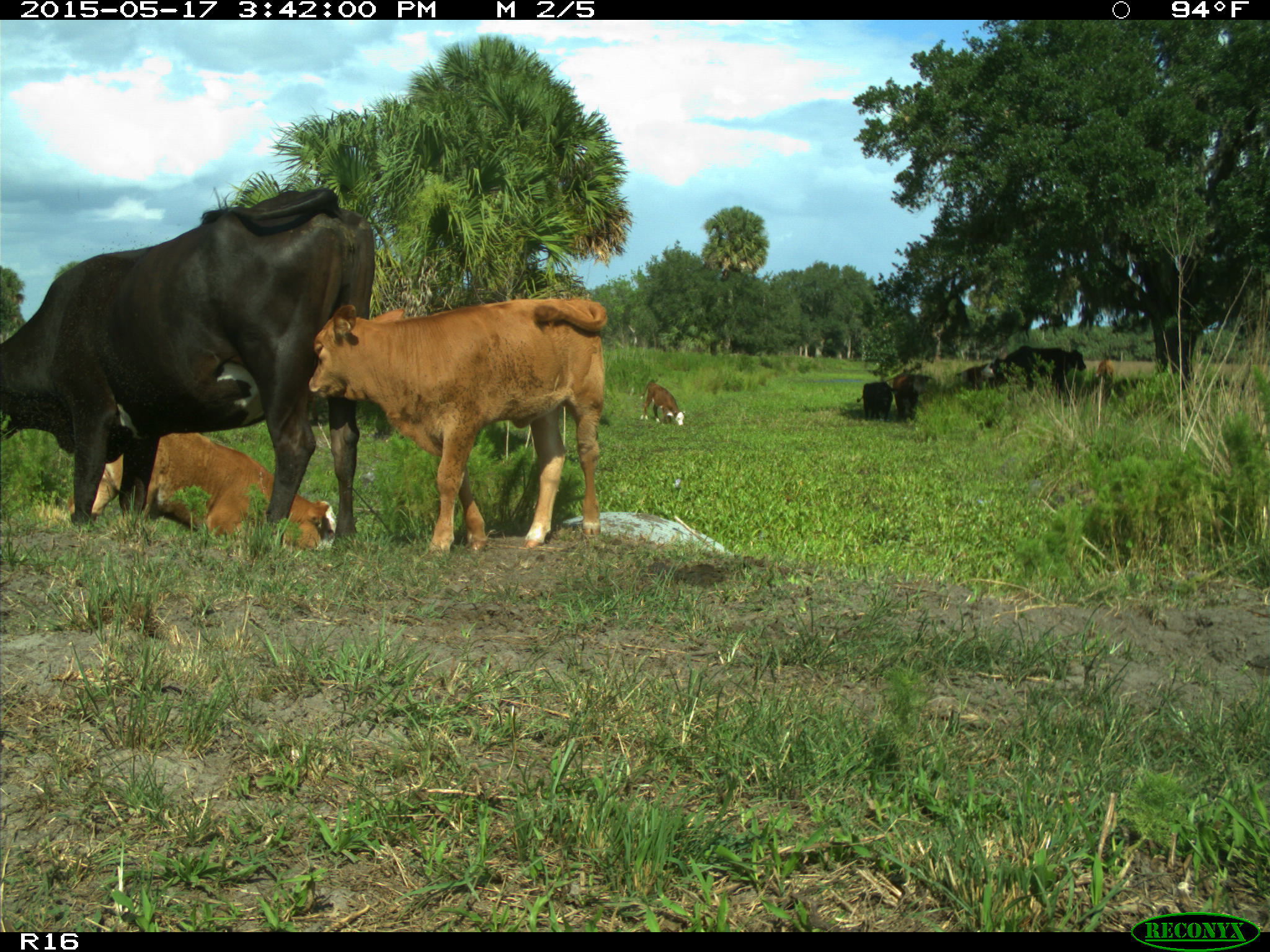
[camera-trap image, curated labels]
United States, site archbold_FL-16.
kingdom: Animalia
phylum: Chordata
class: Mammalia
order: Artiodactyla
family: Bovidae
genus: Bos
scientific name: Bos taurus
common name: domestic cow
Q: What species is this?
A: Bos taurus (domestic cow).